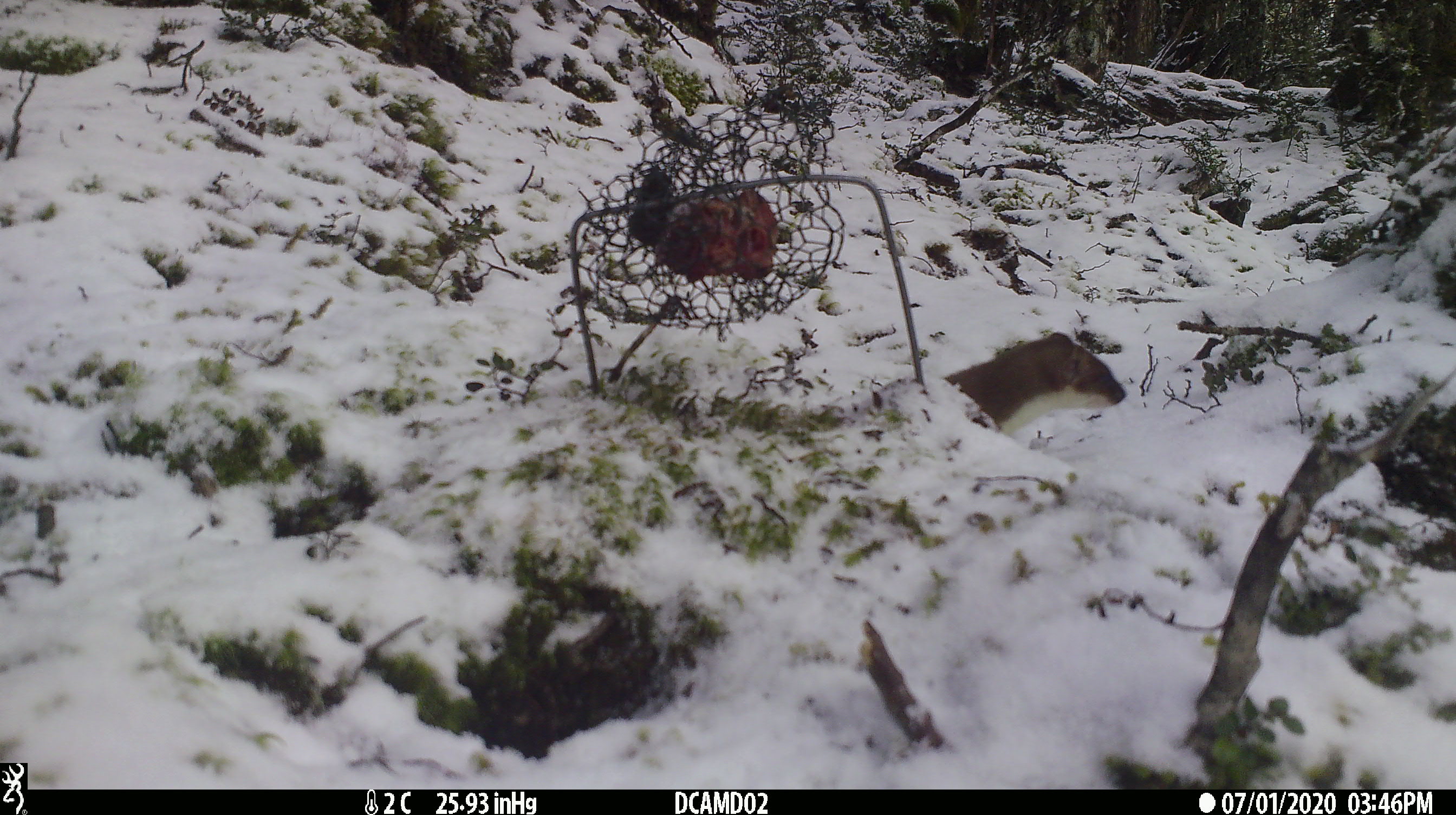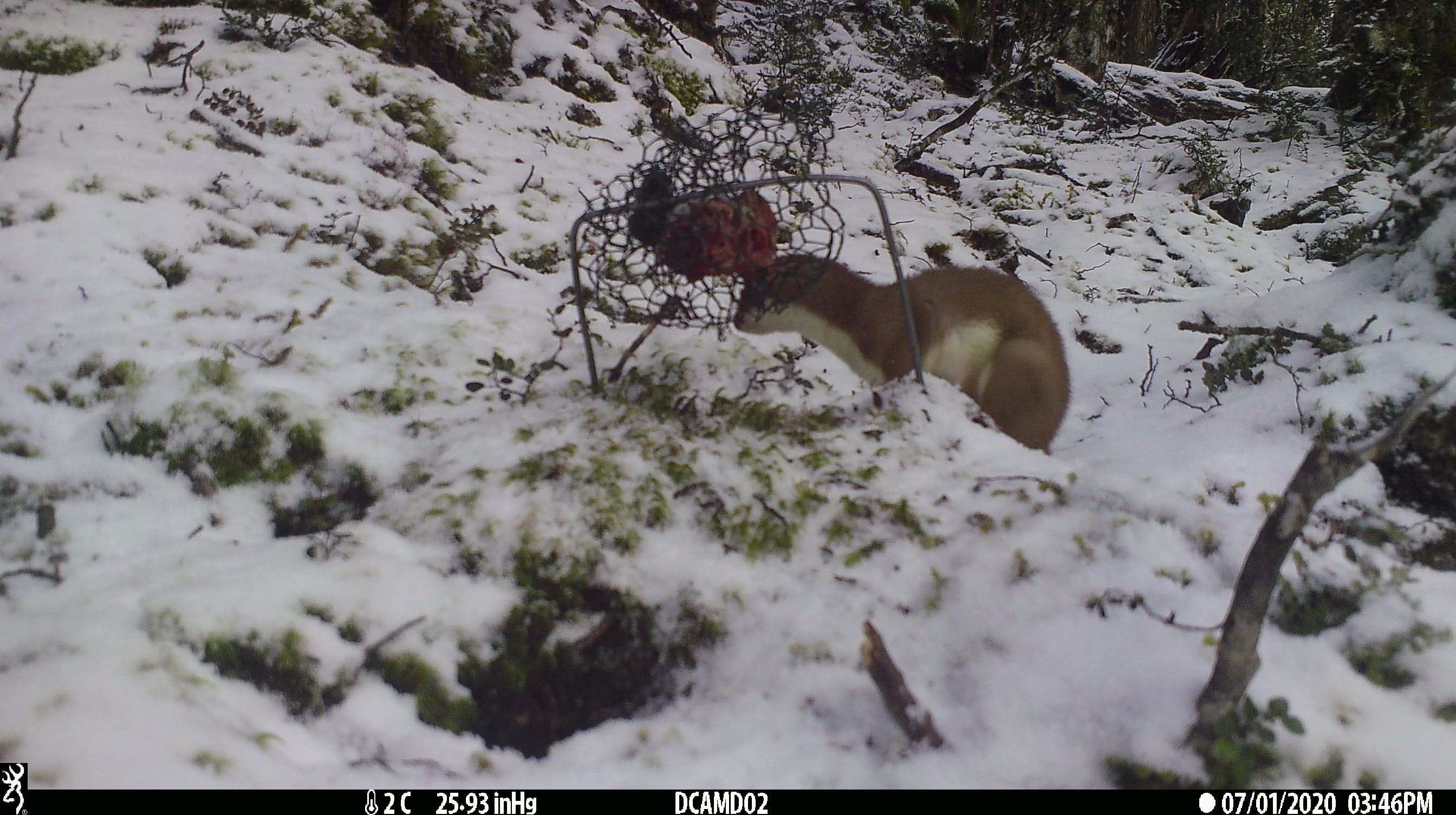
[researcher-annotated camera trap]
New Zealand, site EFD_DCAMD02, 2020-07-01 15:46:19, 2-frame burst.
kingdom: Animalia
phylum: Chordata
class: Mammalia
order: Carnivora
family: Mustelidae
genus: Mustela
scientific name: Mustela erminea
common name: stoat